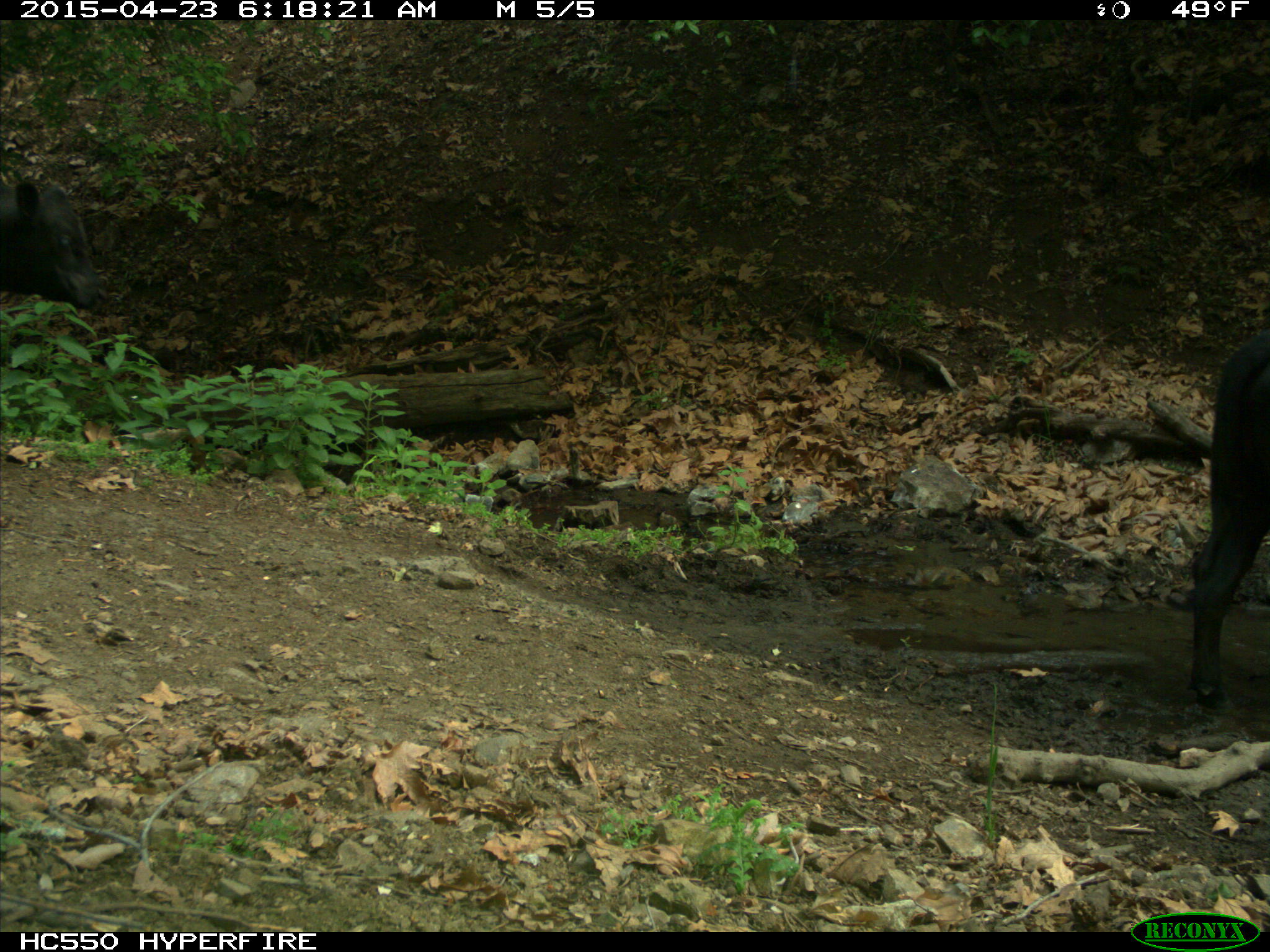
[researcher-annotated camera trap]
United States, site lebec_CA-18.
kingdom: Animalia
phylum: Chordata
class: Mammalia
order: Artiodactyla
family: Bovidae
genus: Bos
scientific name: Bos taurus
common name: domestic cow